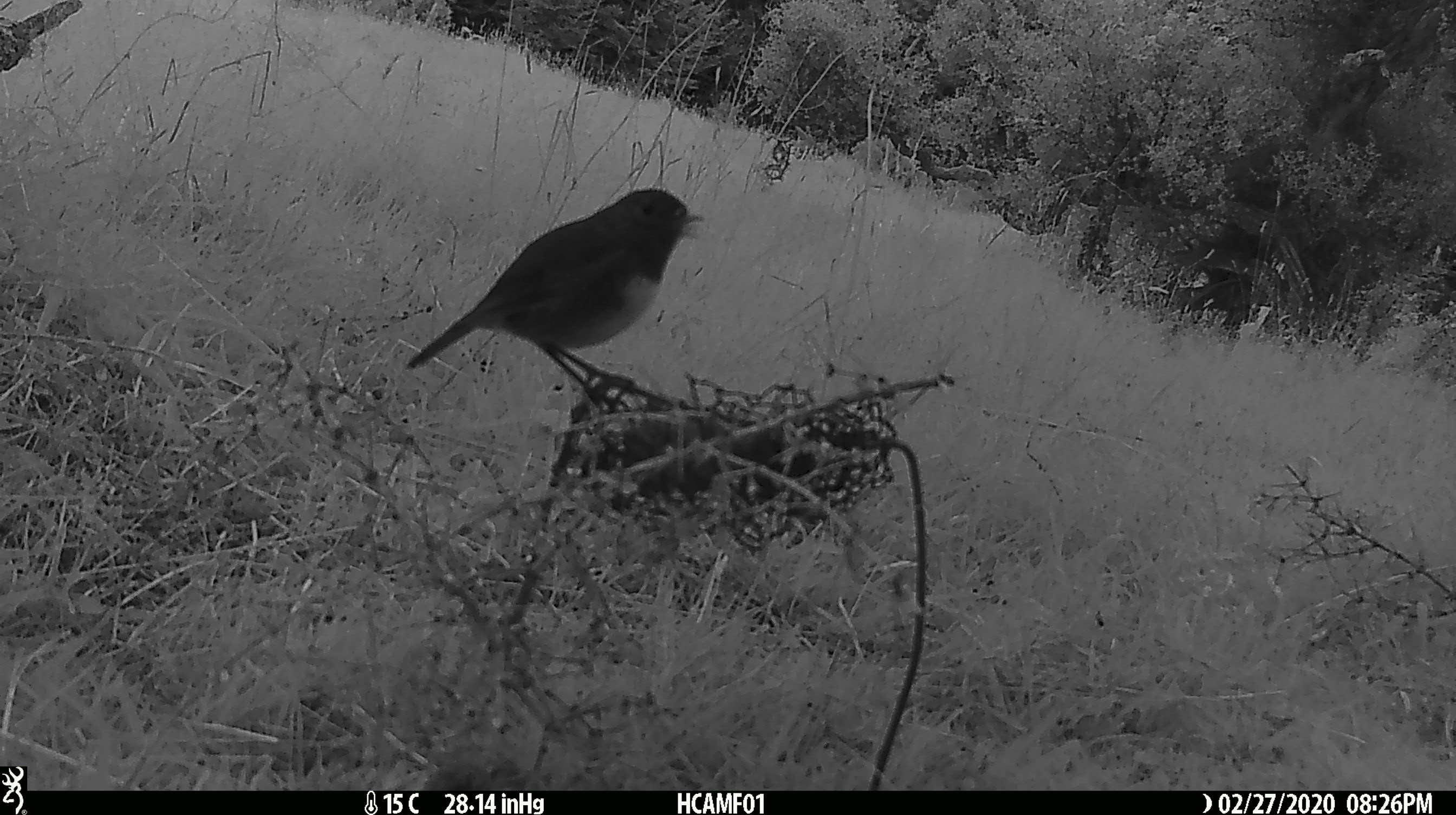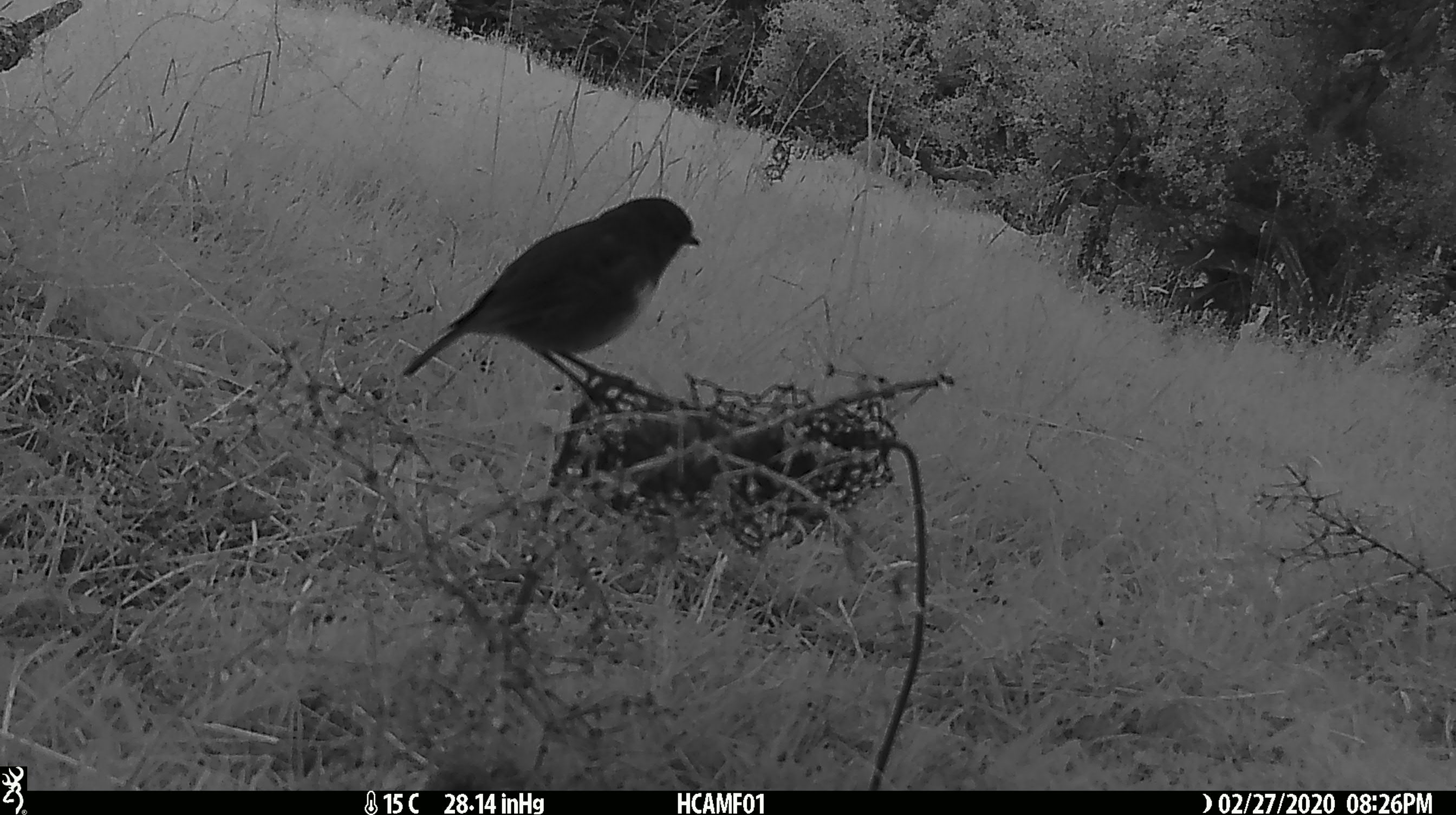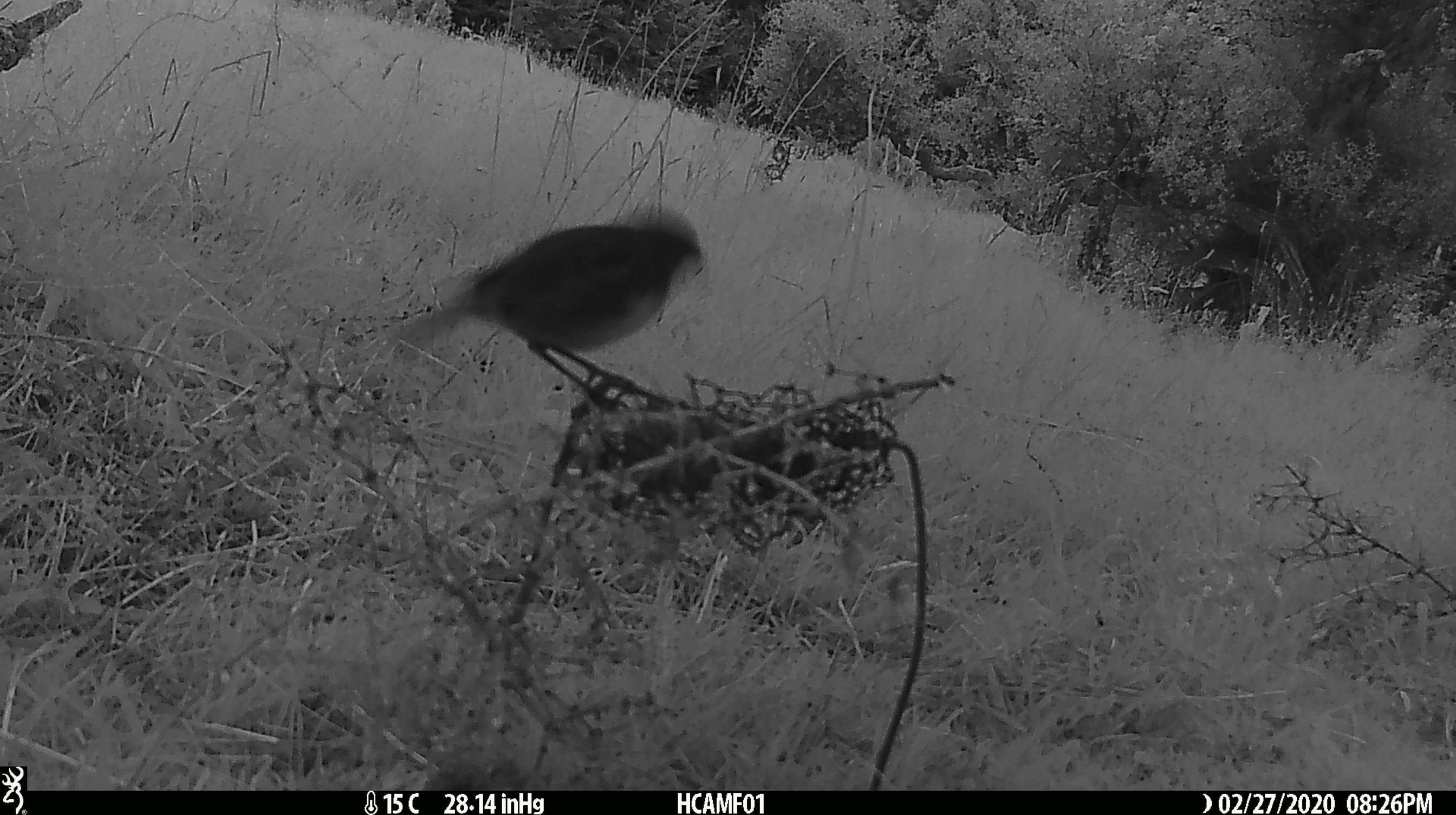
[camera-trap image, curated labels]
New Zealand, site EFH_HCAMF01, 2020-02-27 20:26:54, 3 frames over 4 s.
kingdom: Animalia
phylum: Chordata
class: Aves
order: Passeriformes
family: Petroicidae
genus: Petroica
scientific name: Petroica australis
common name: new zealand robin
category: robin